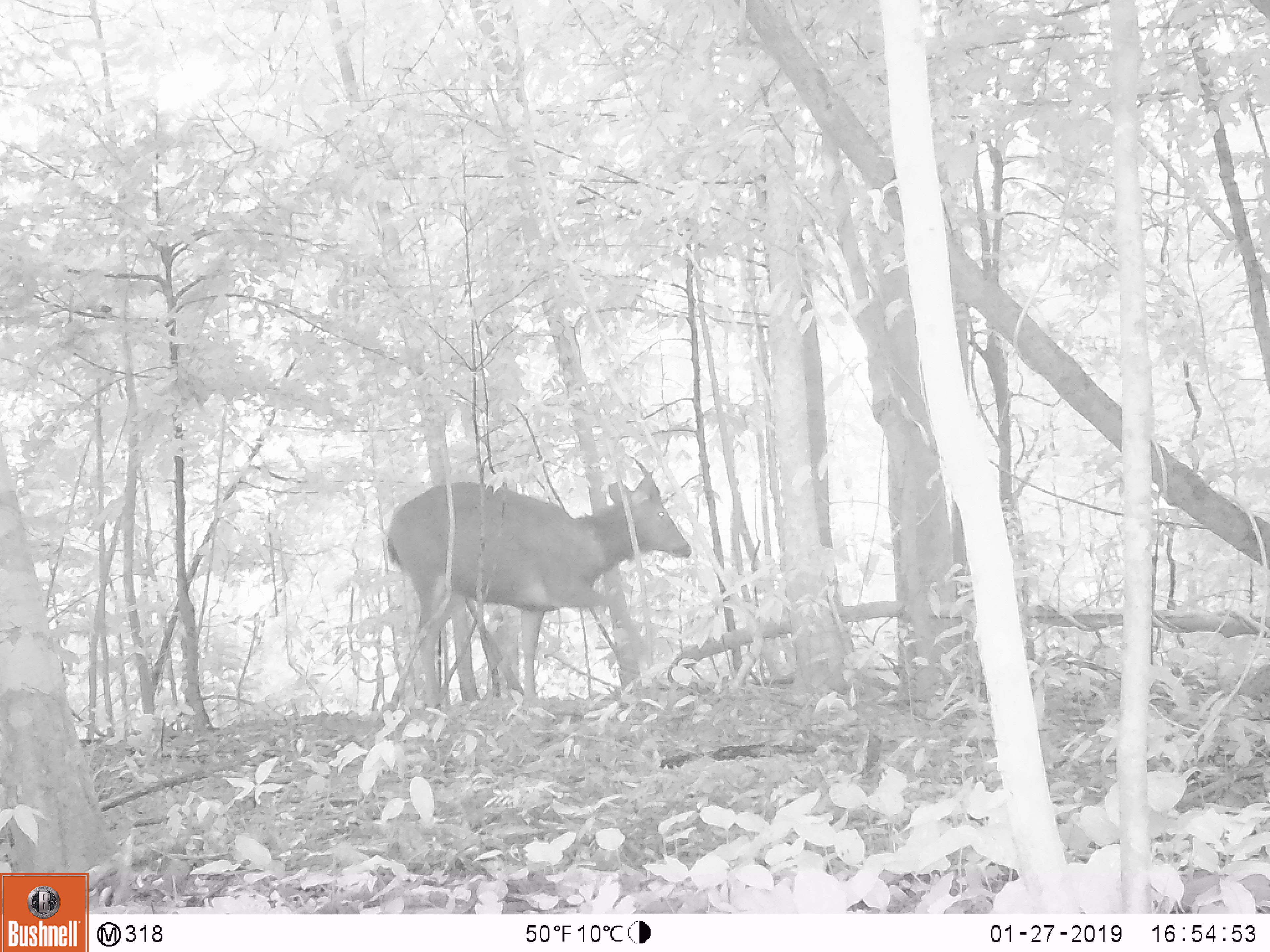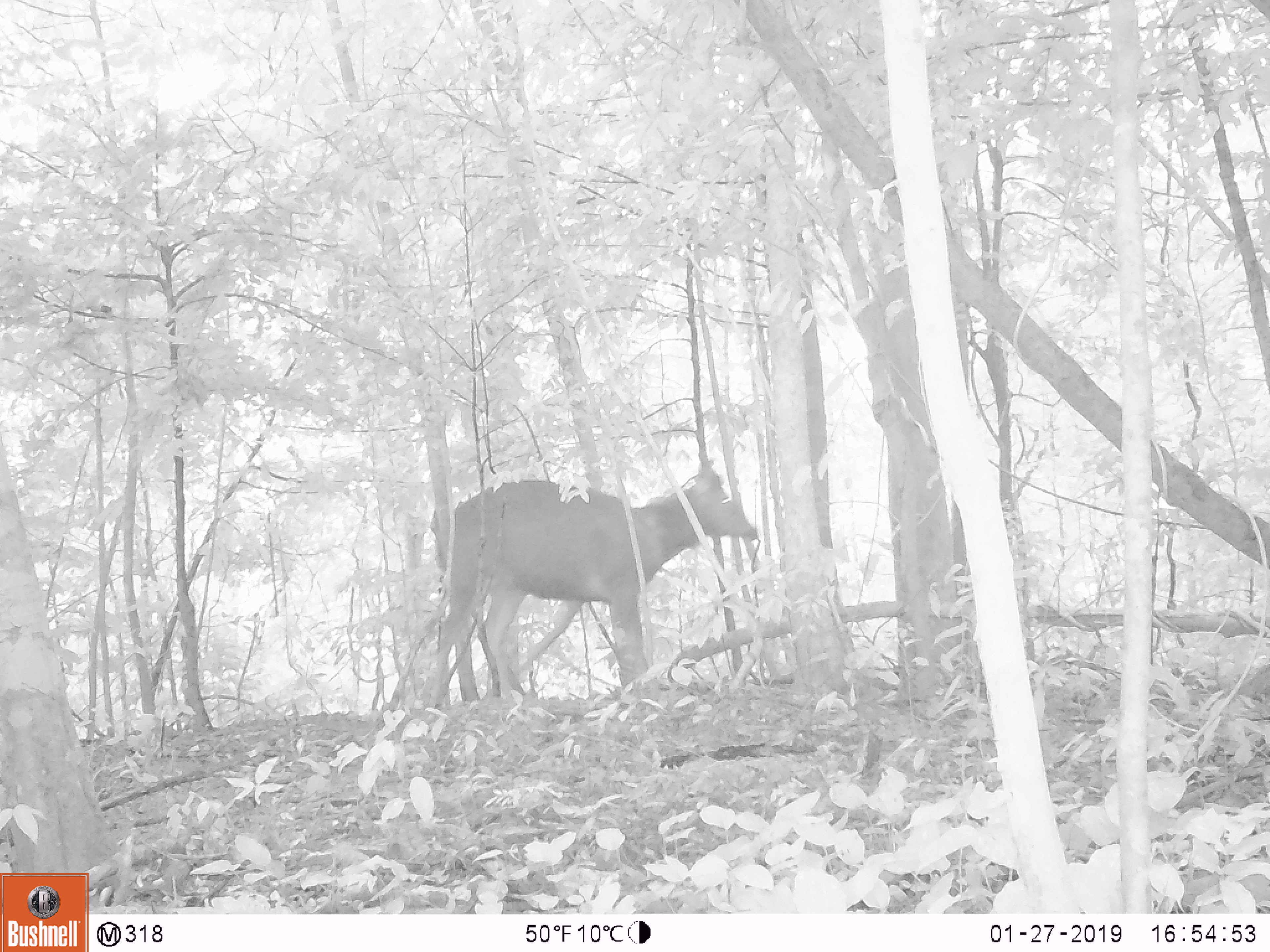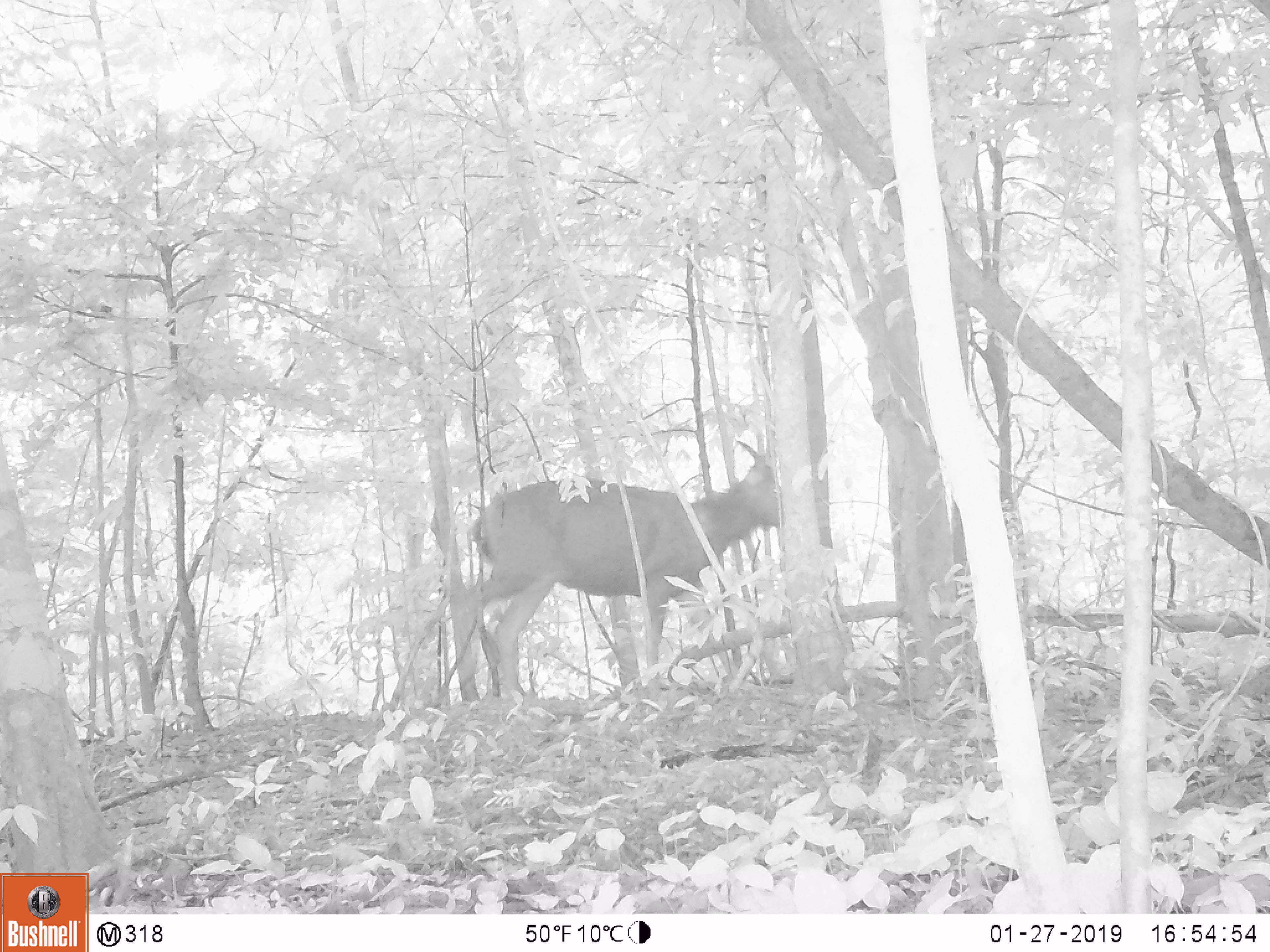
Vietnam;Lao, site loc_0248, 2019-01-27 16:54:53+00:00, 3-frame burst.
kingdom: Animalia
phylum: Chordata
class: Mammalia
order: Artiodactyla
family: Cervidae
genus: Rusa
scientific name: Rusa unicolor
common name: sambar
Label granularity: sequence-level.